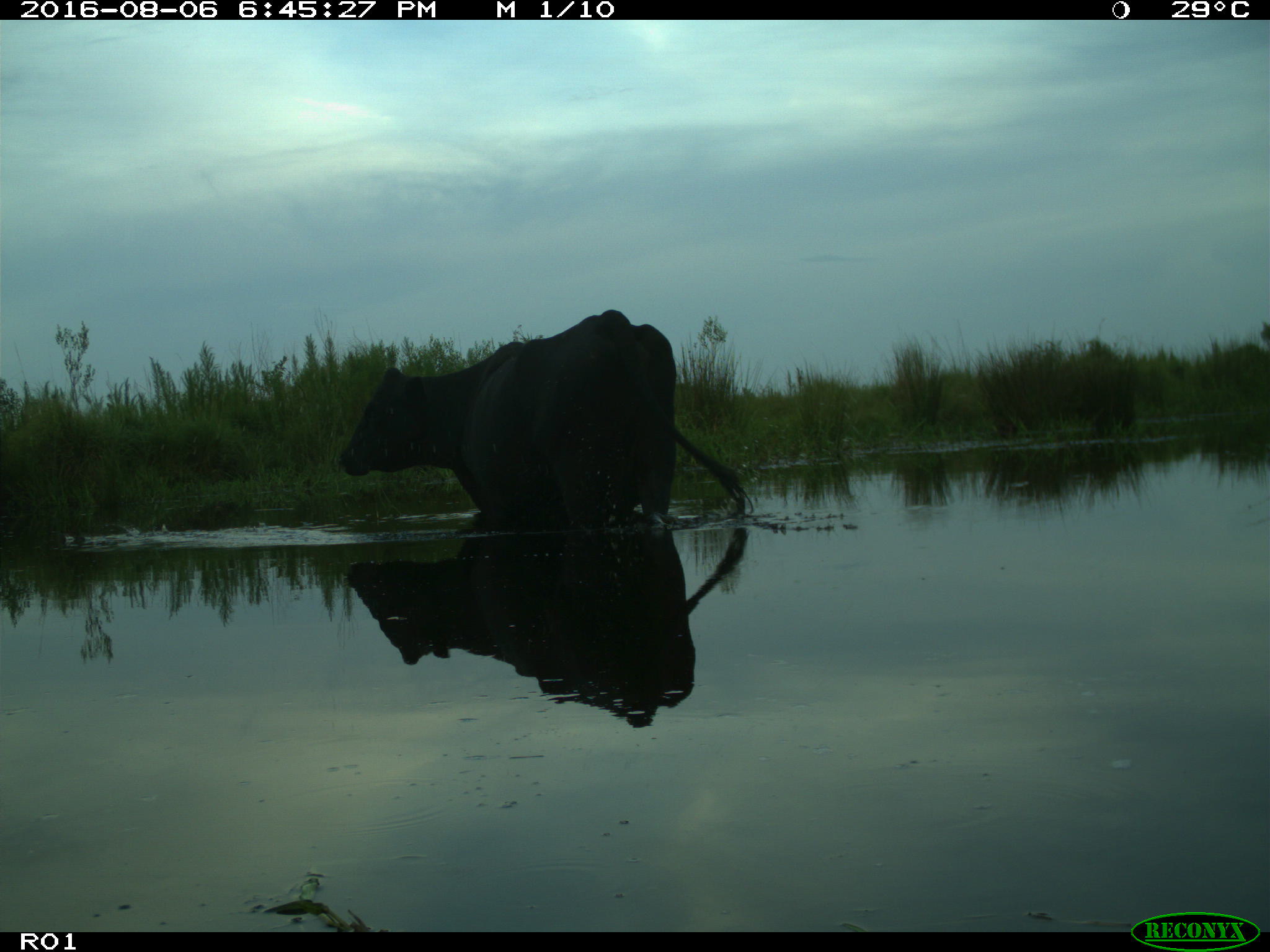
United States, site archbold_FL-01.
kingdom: Animalia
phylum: Chordata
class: Mammalia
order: Artiodactyla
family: Bovidae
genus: Bos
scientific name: Bos taurus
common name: domestic cow